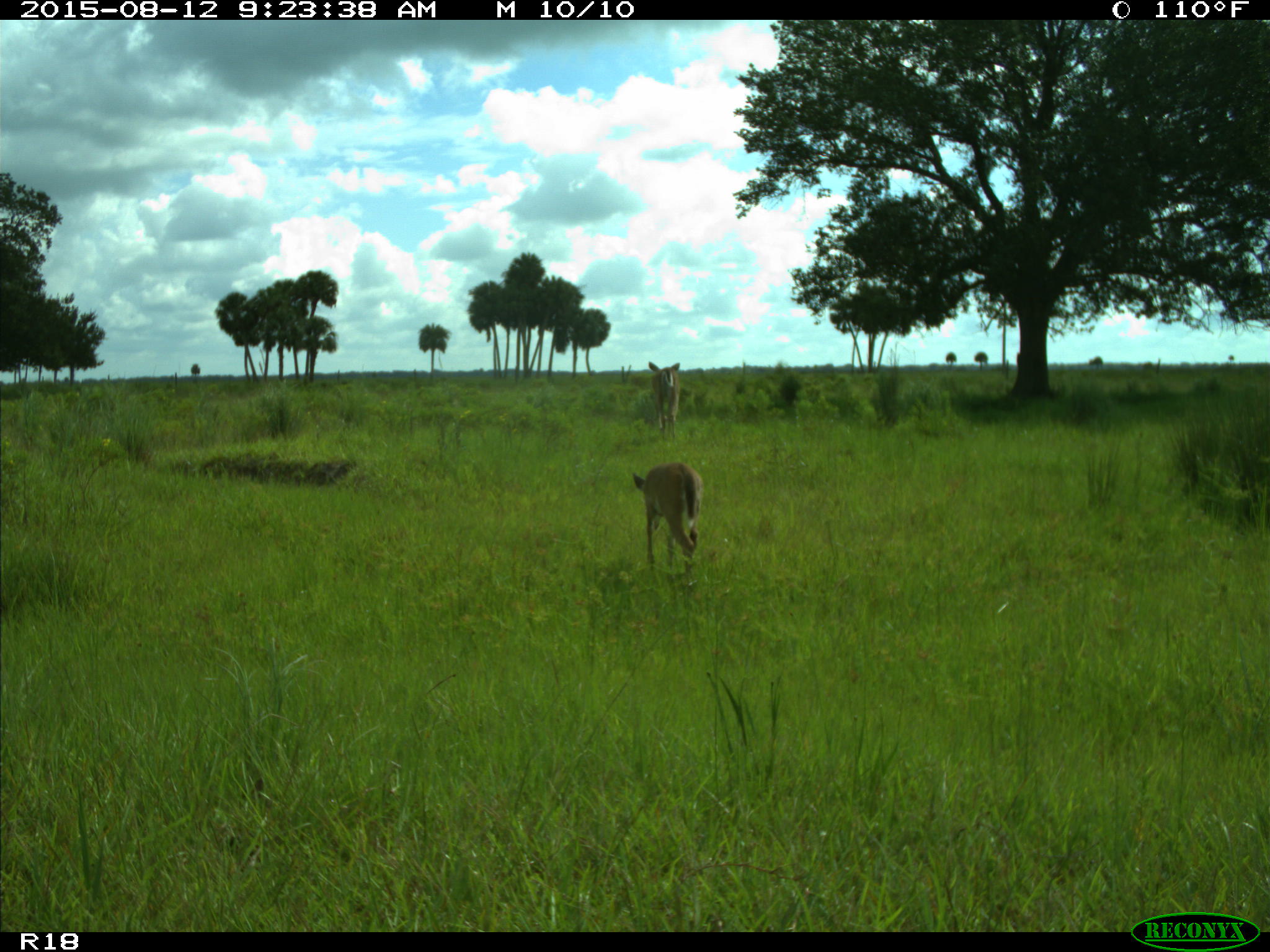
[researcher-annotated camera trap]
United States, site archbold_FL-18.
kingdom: Animalia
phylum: Chordata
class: Mammalia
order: Artiodactyla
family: Cervidae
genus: Odocoileus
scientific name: Odocoileus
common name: deer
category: unidentified deer